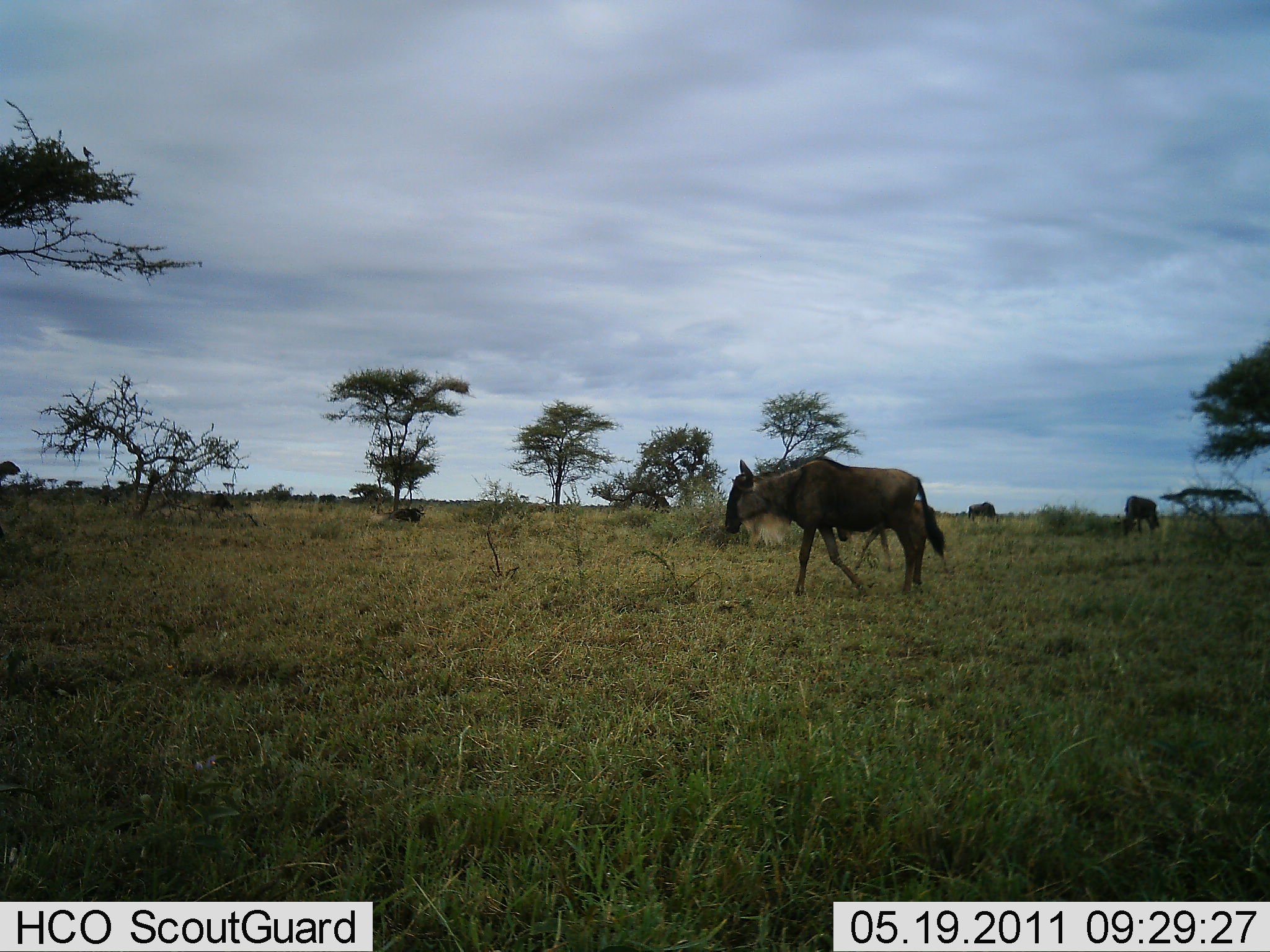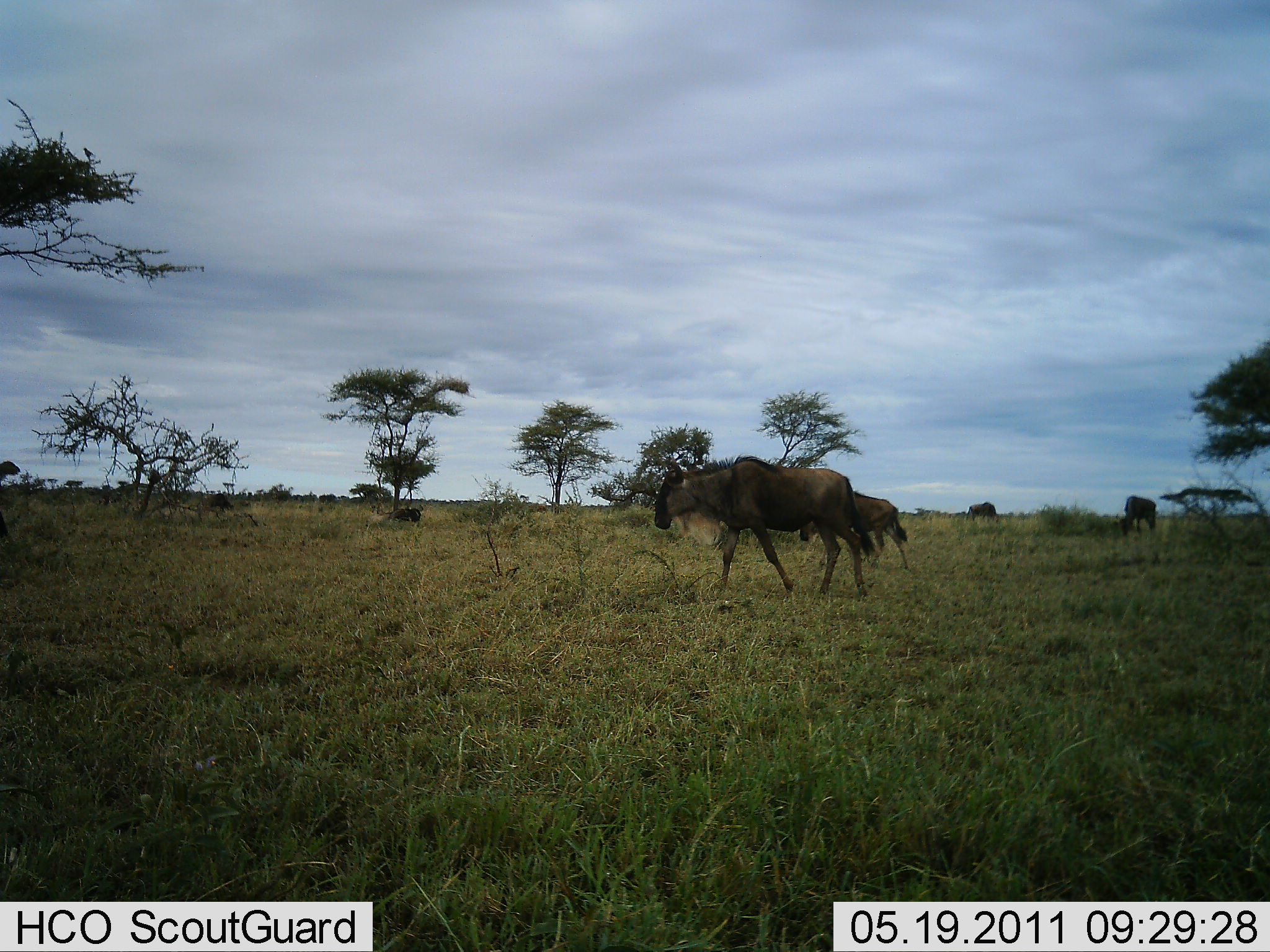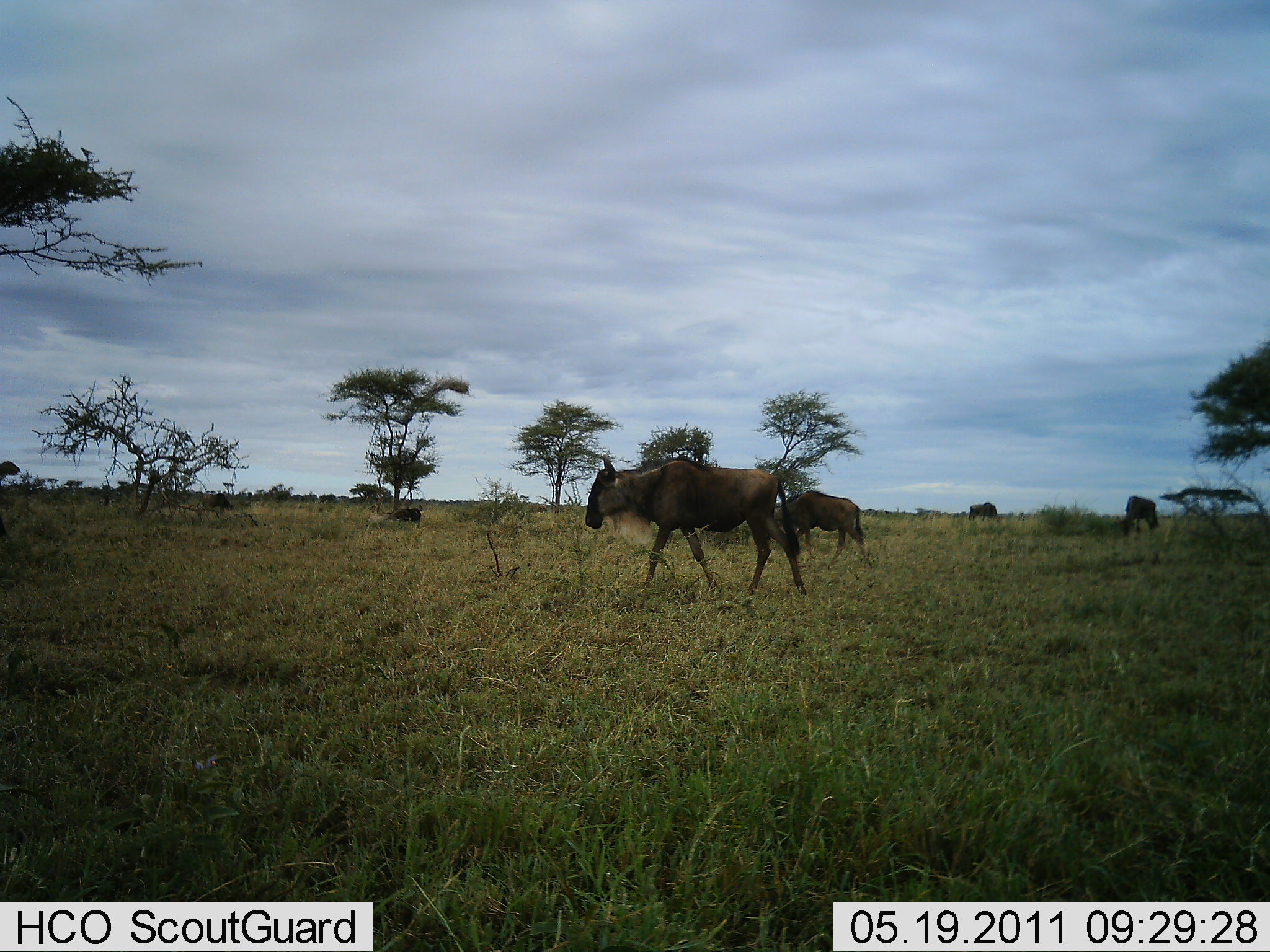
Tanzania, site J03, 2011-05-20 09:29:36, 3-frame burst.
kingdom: Animalia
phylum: Chordata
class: Mammalia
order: Artiodactyla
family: Bovidae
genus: Connochaetes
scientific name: Connochaetes taurinus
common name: blue wildebeest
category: wildebeest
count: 4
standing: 30%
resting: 10%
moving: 100%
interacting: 0%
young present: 0%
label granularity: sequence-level